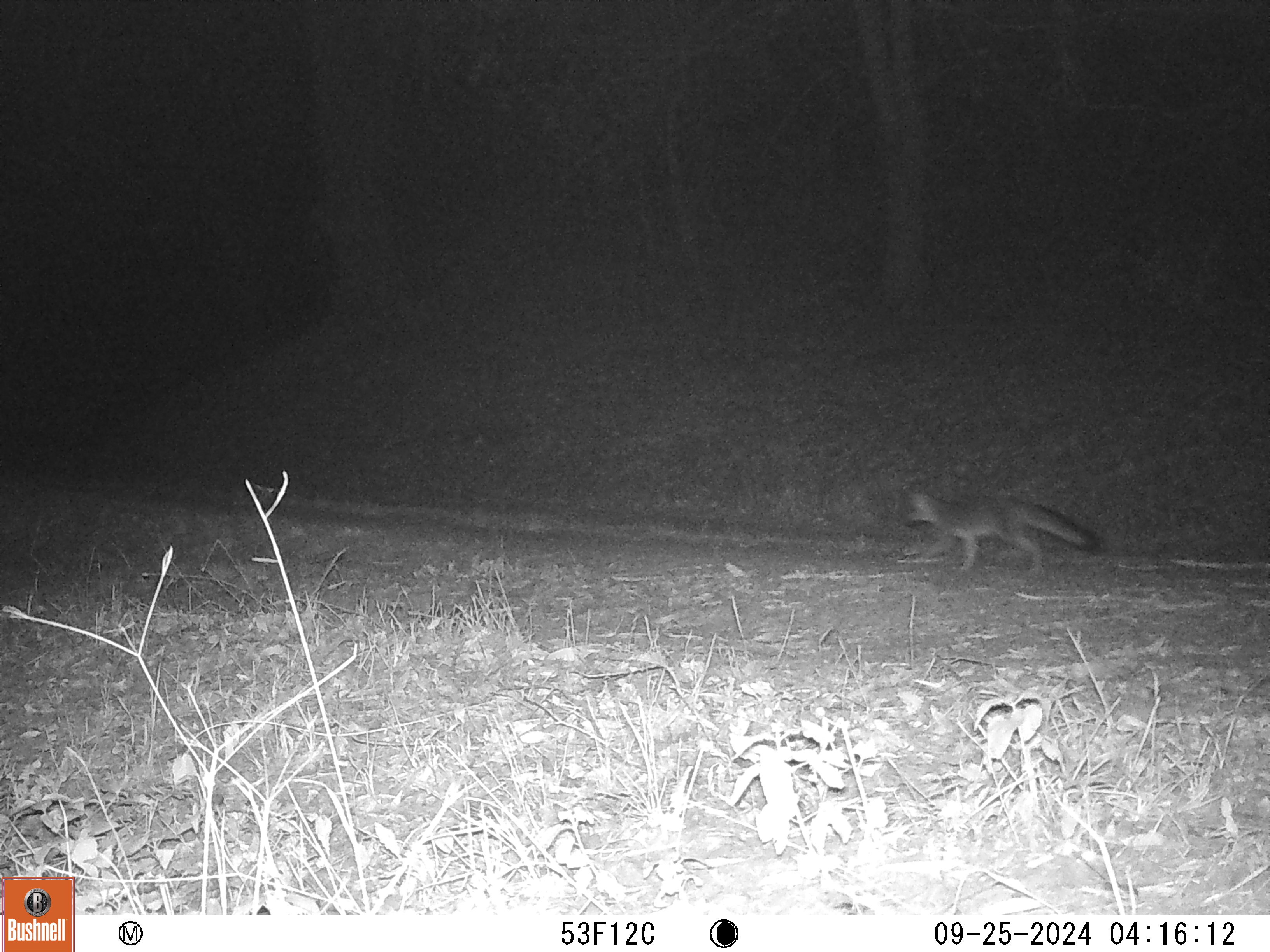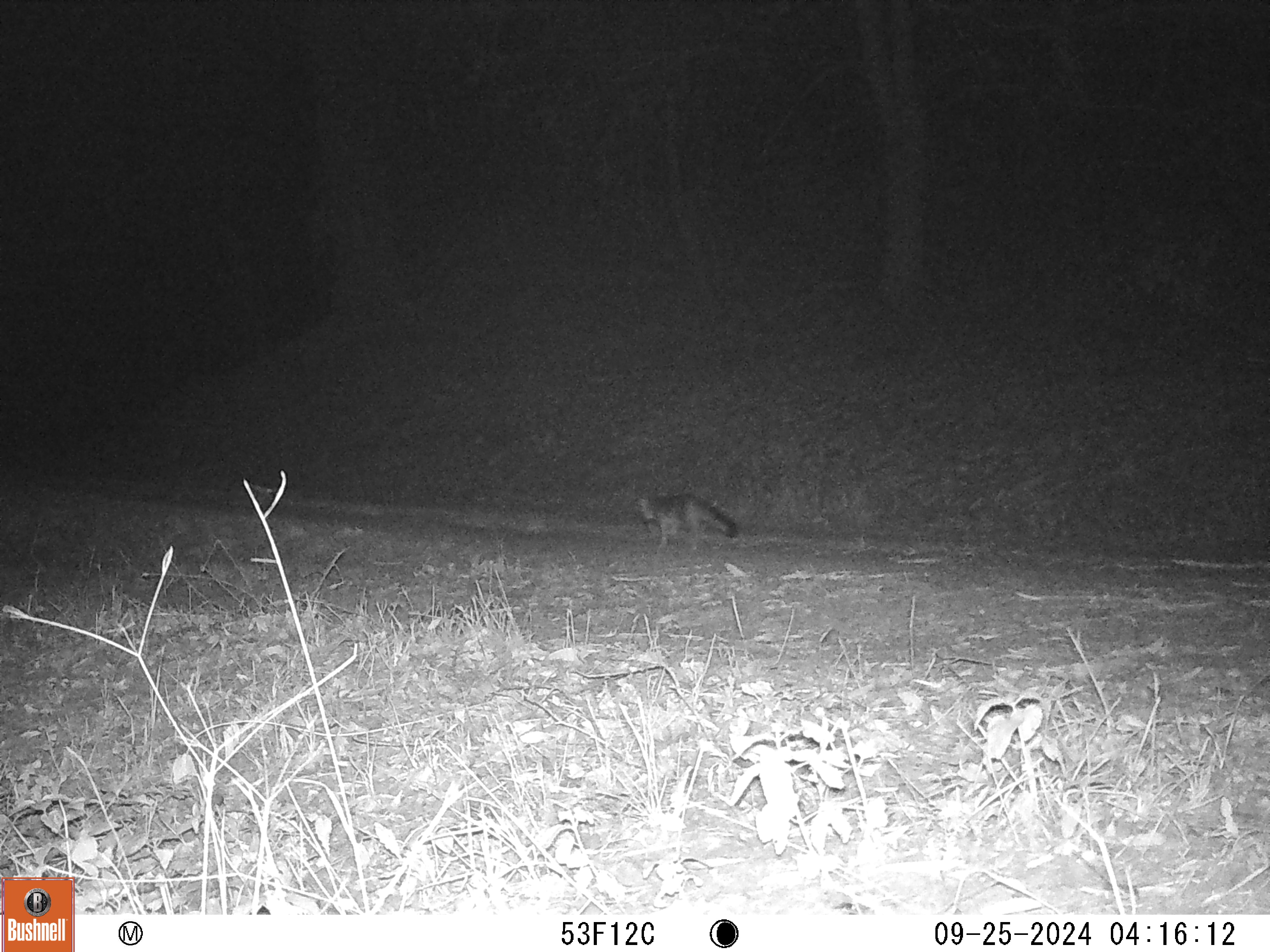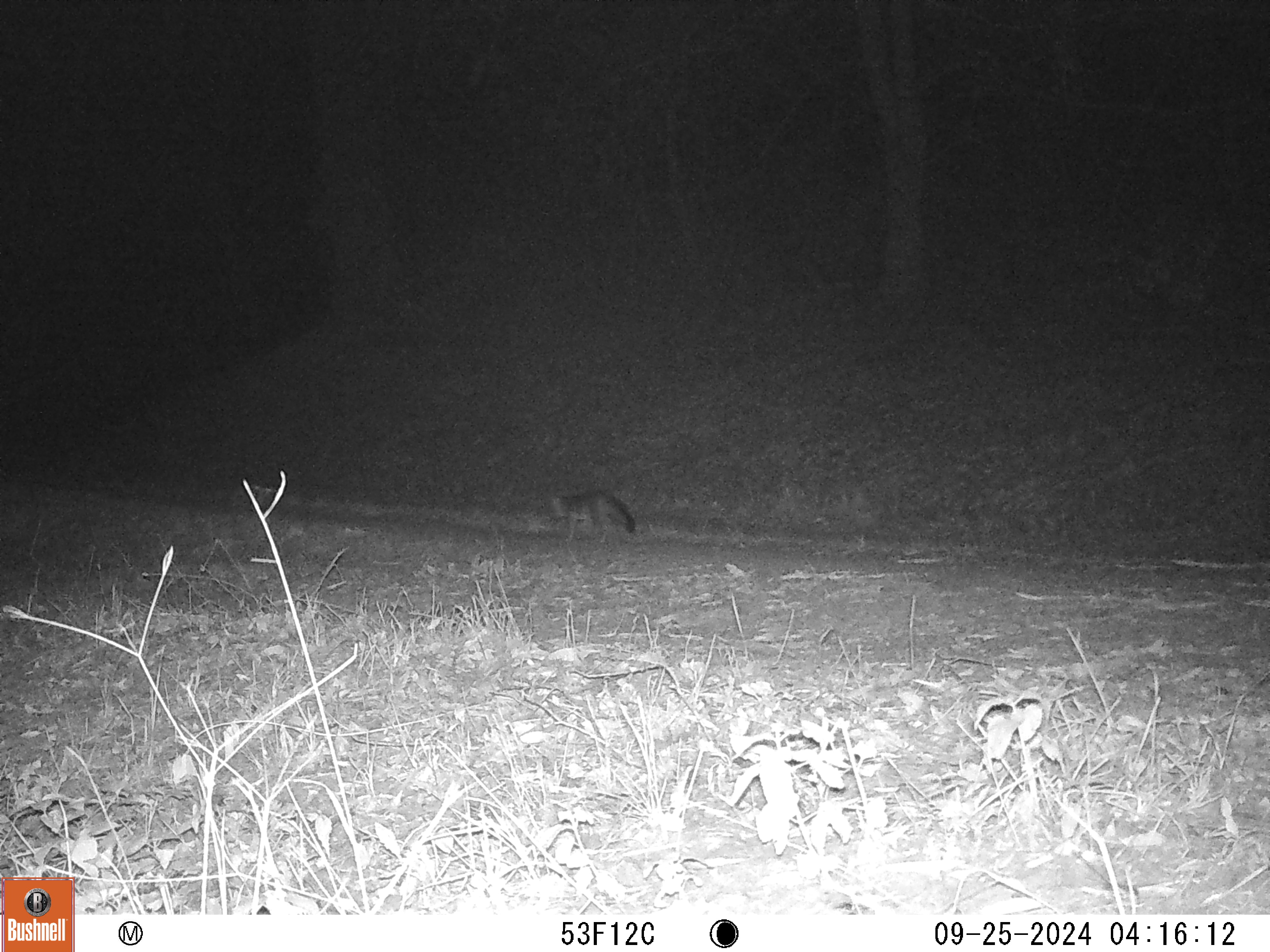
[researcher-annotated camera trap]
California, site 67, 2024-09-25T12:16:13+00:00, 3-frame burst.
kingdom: Animalia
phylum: Chordata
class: Mammalia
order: Carnivora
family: Canidae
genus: Urocyon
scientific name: Urocyon cinereoargenteus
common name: gray fox